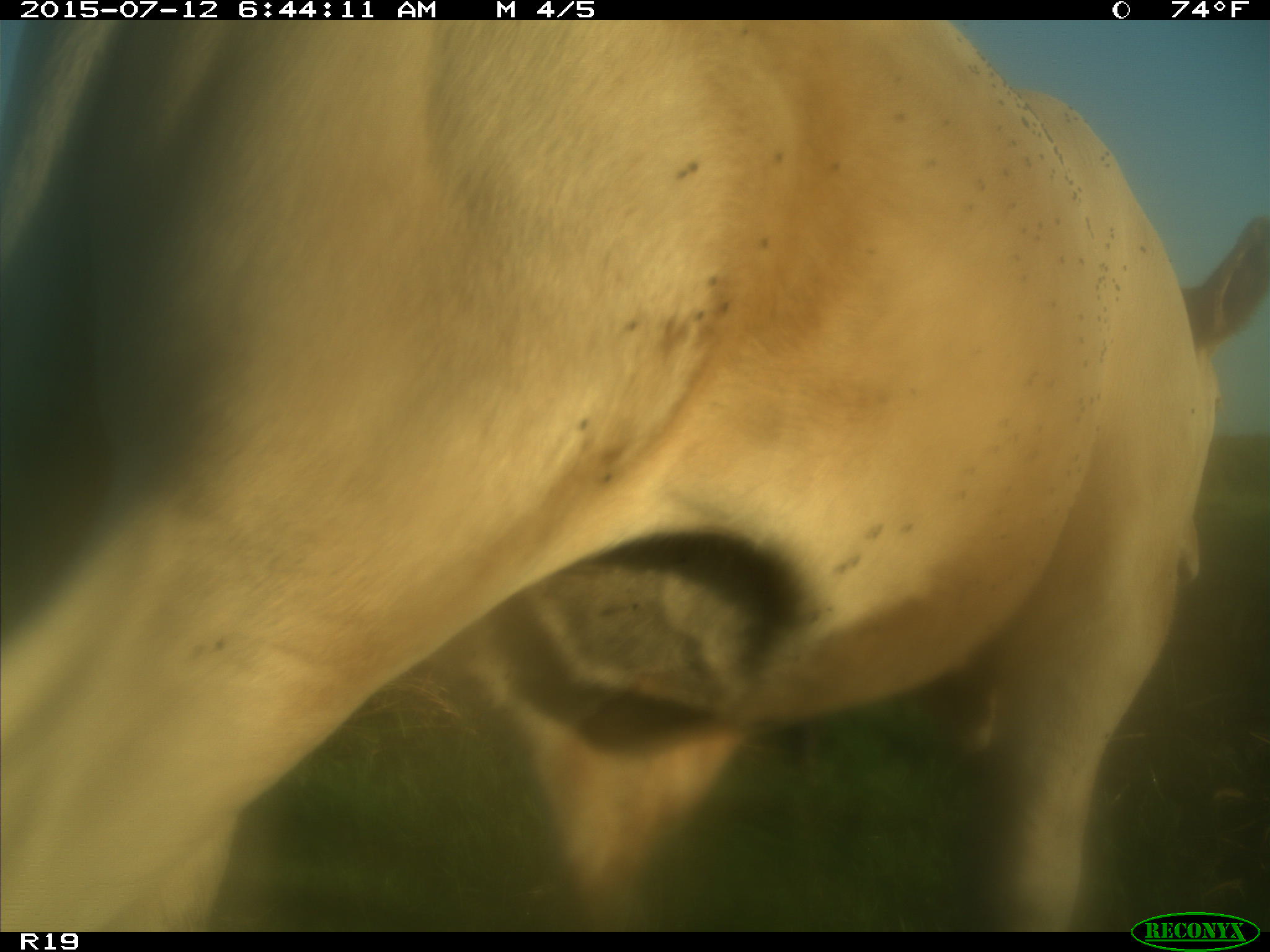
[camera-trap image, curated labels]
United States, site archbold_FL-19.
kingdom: Animalia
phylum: Chordata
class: Mammalia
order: Artiodactyla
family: Bovidae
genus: Bos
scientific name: Bos taurus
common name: domestic cow